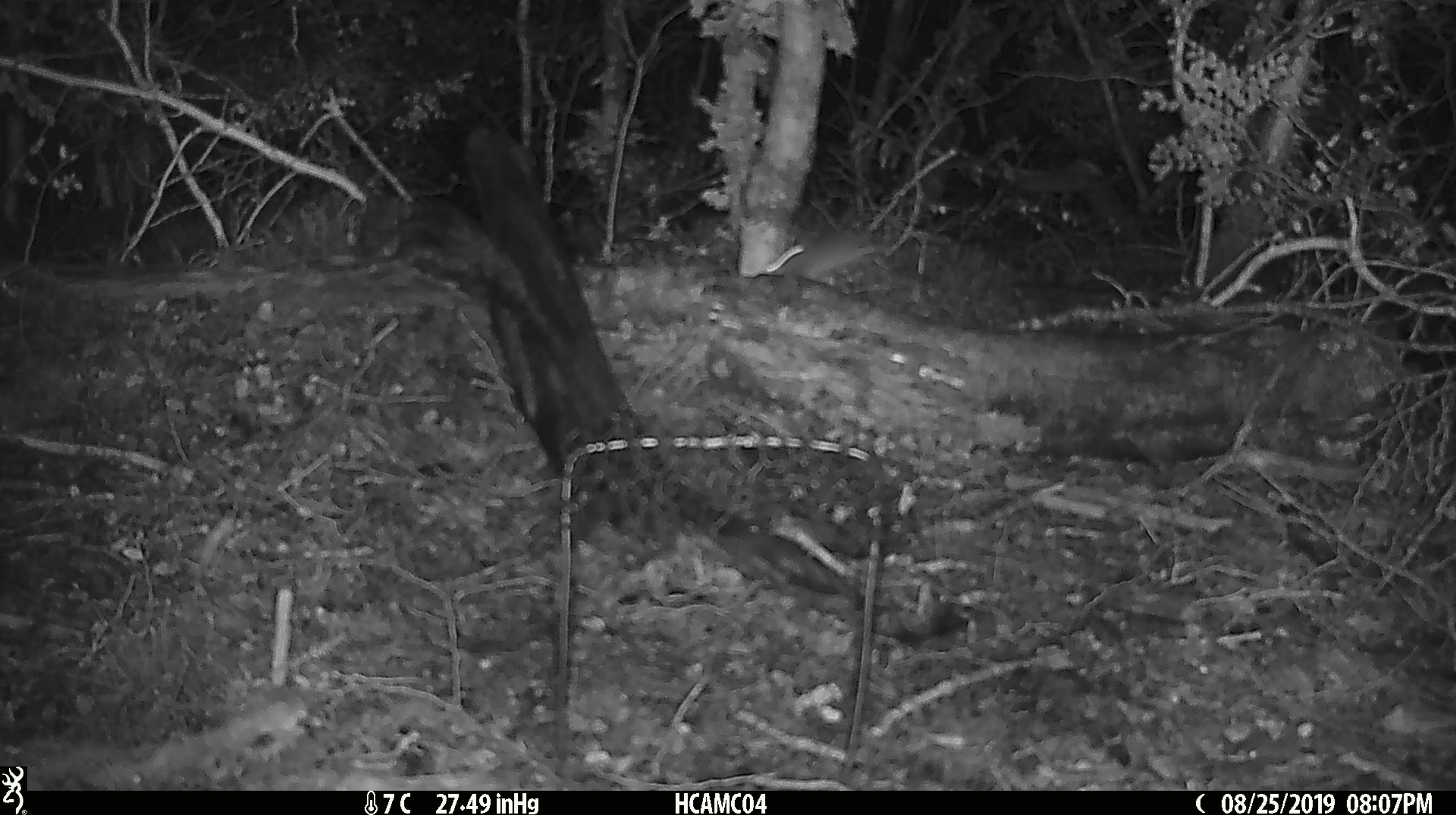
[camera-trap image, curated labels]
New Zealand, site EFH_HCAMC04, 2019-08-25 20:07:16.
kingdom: Animalia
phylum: Chordata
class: Mammalia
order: Rodentia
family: Muridae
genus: Mus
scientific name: Mus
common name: mouse